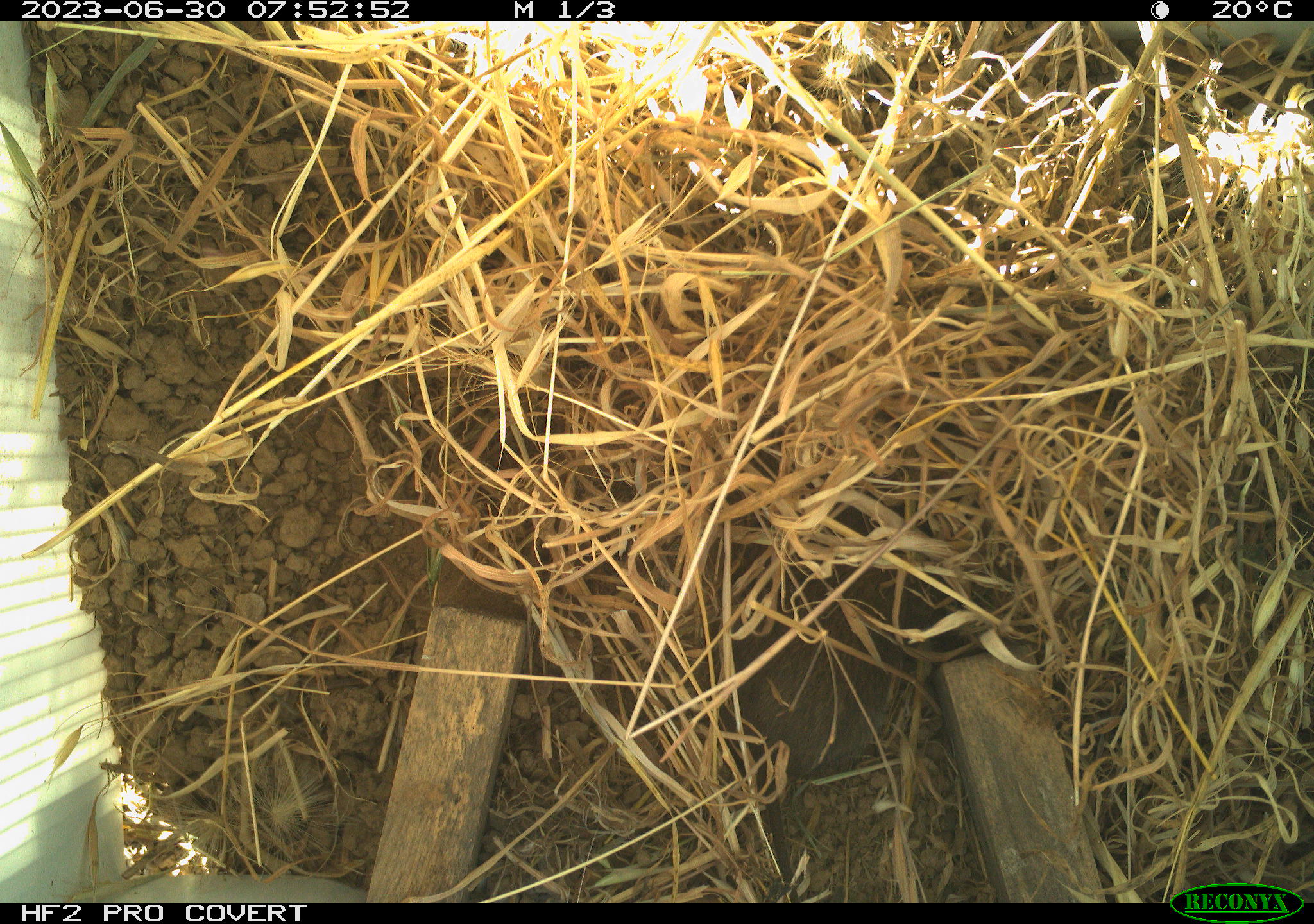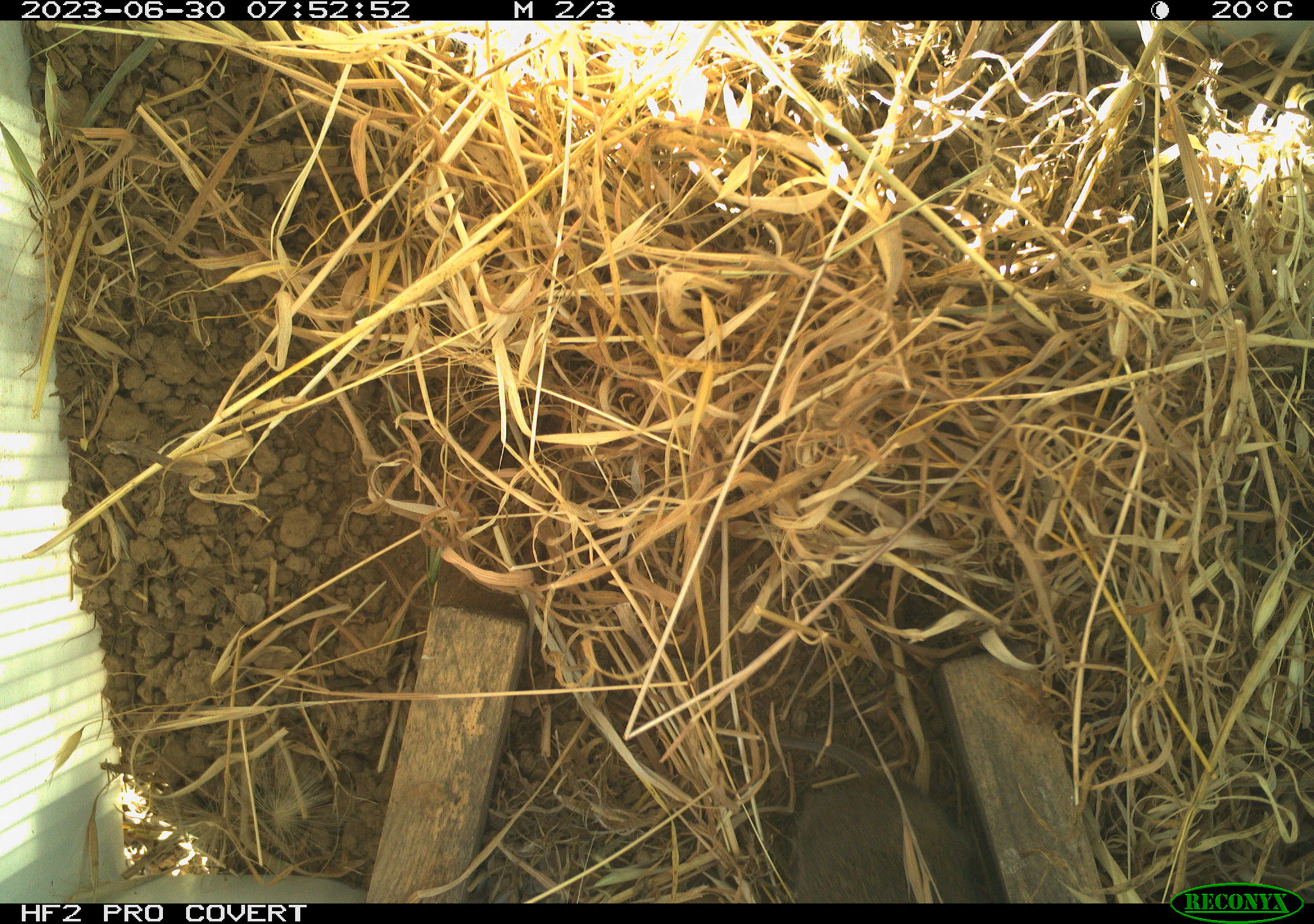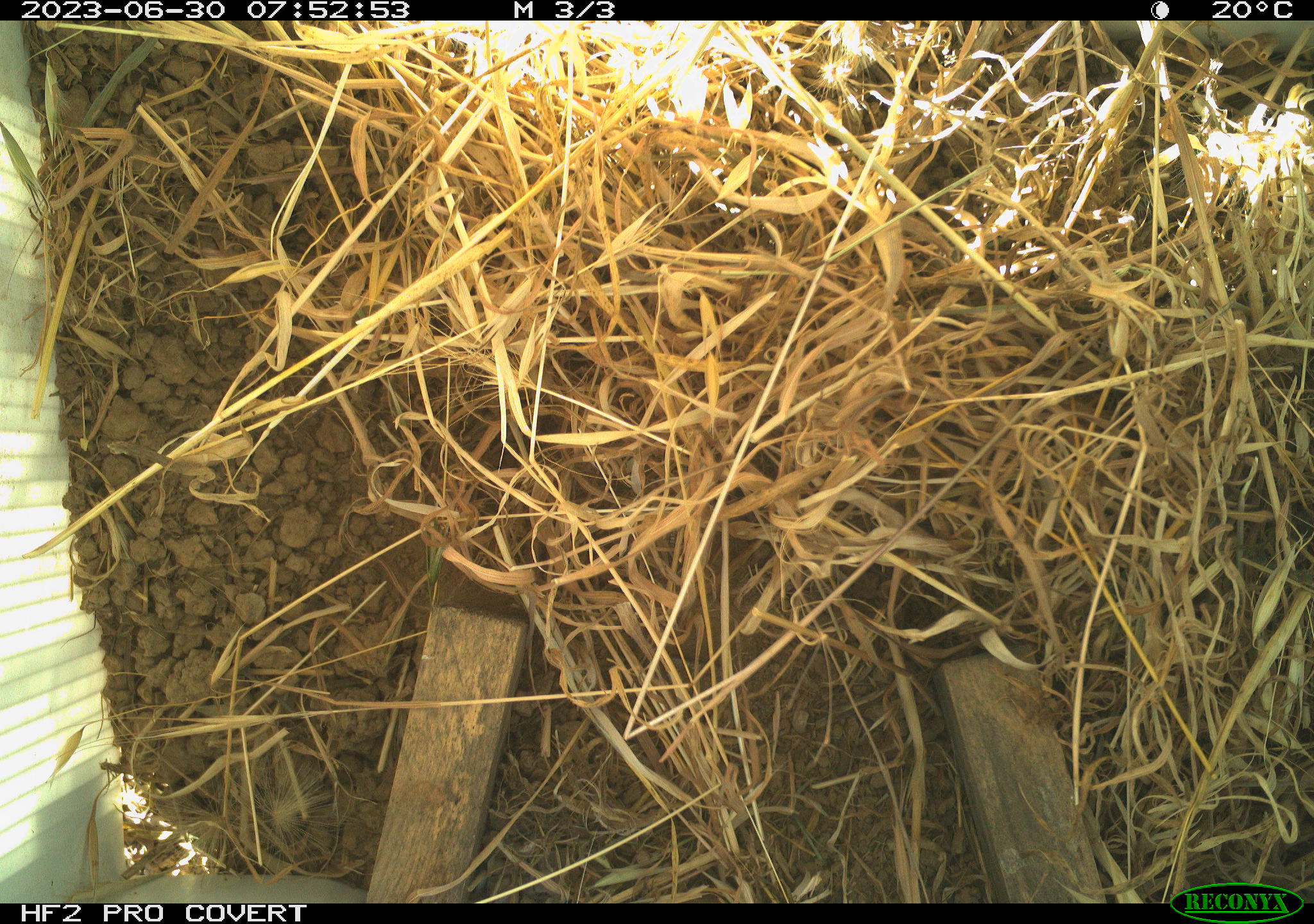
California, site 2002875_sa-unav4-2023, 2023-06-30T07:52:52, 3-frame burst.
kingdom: Animalia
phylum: Chordata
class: Mammalia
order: Rodentia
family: Cricetidae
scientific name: Arvicolinae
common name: voles, lemmings, and muskrats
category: arvicolinae subfamily